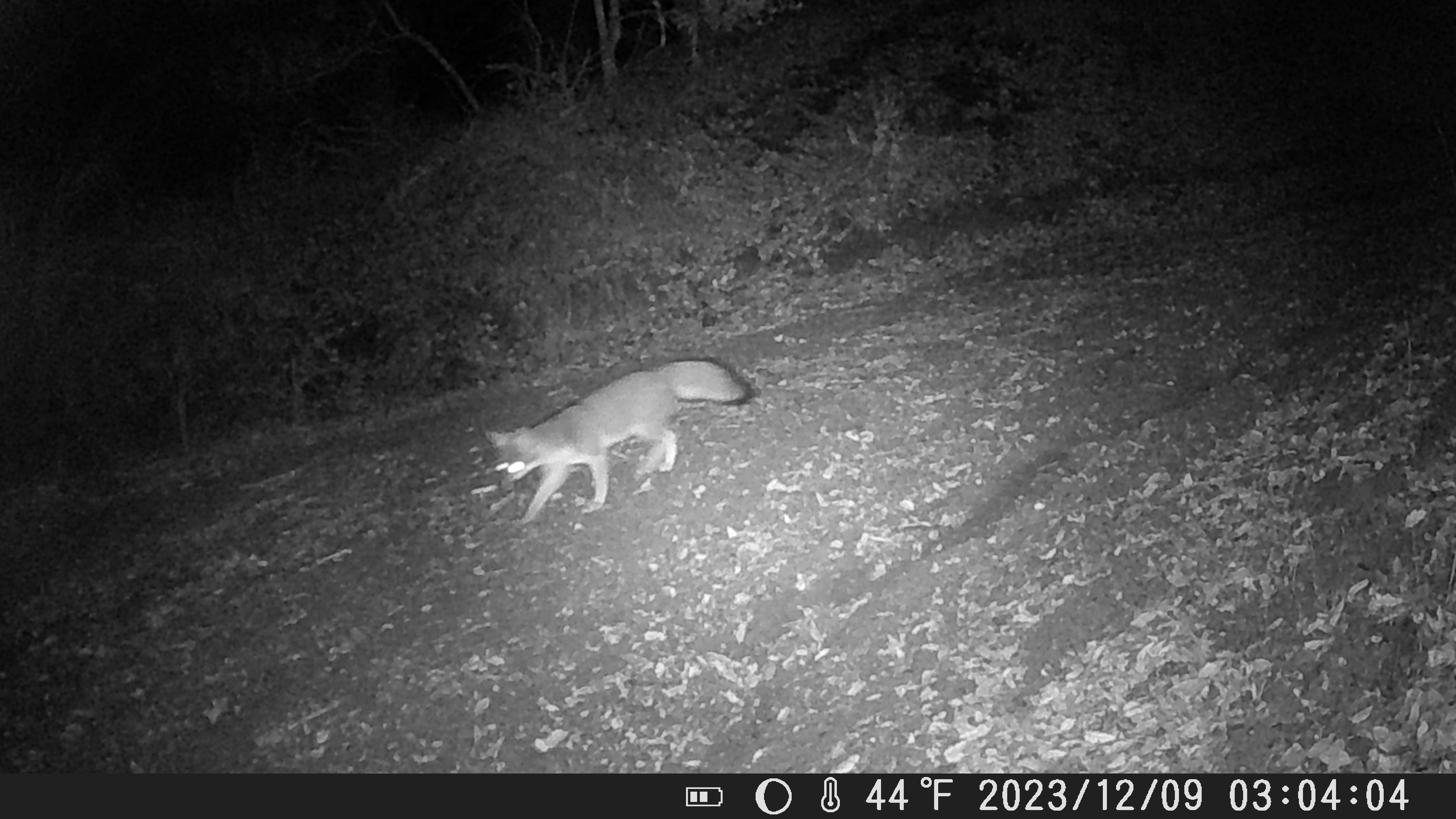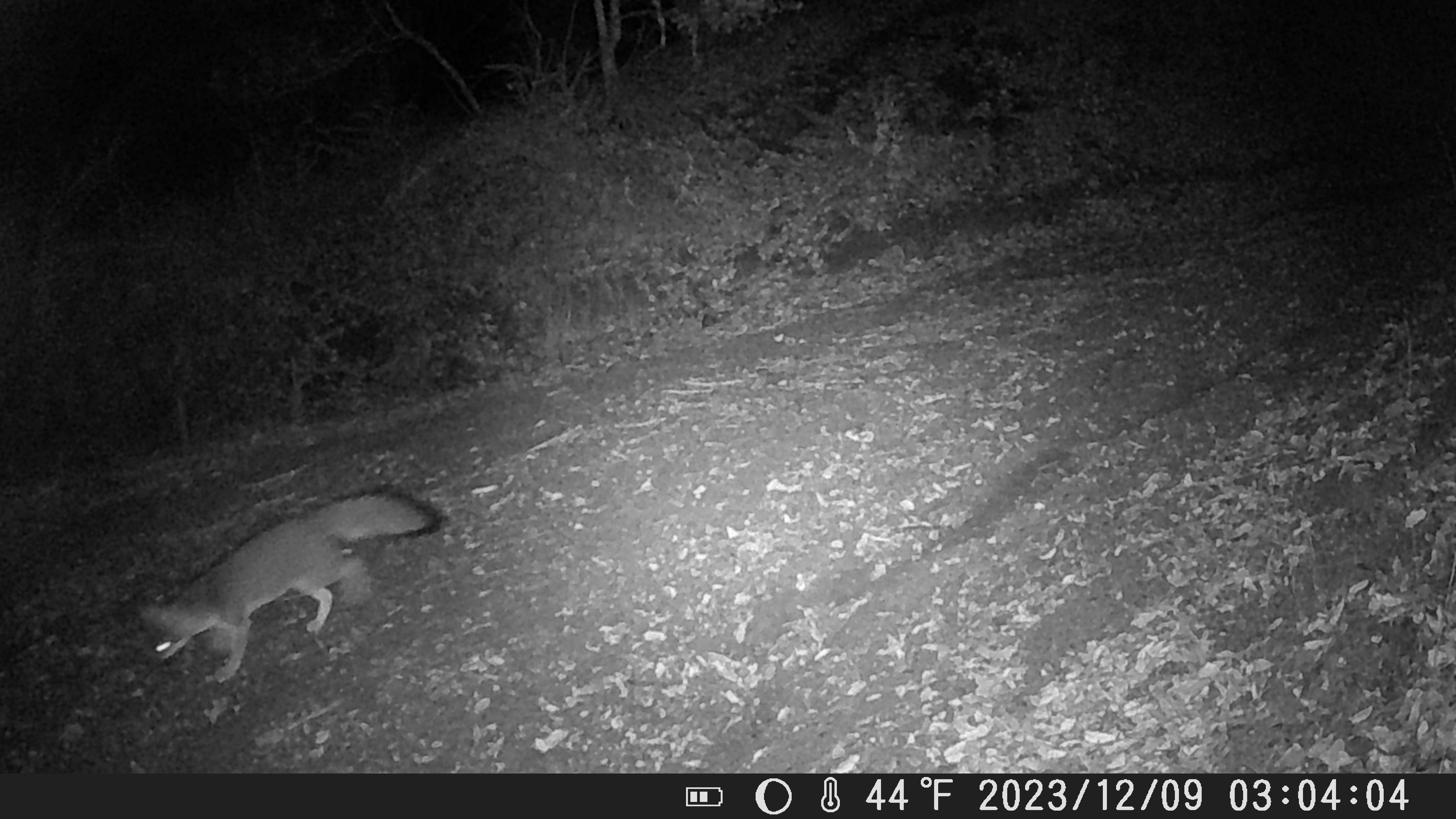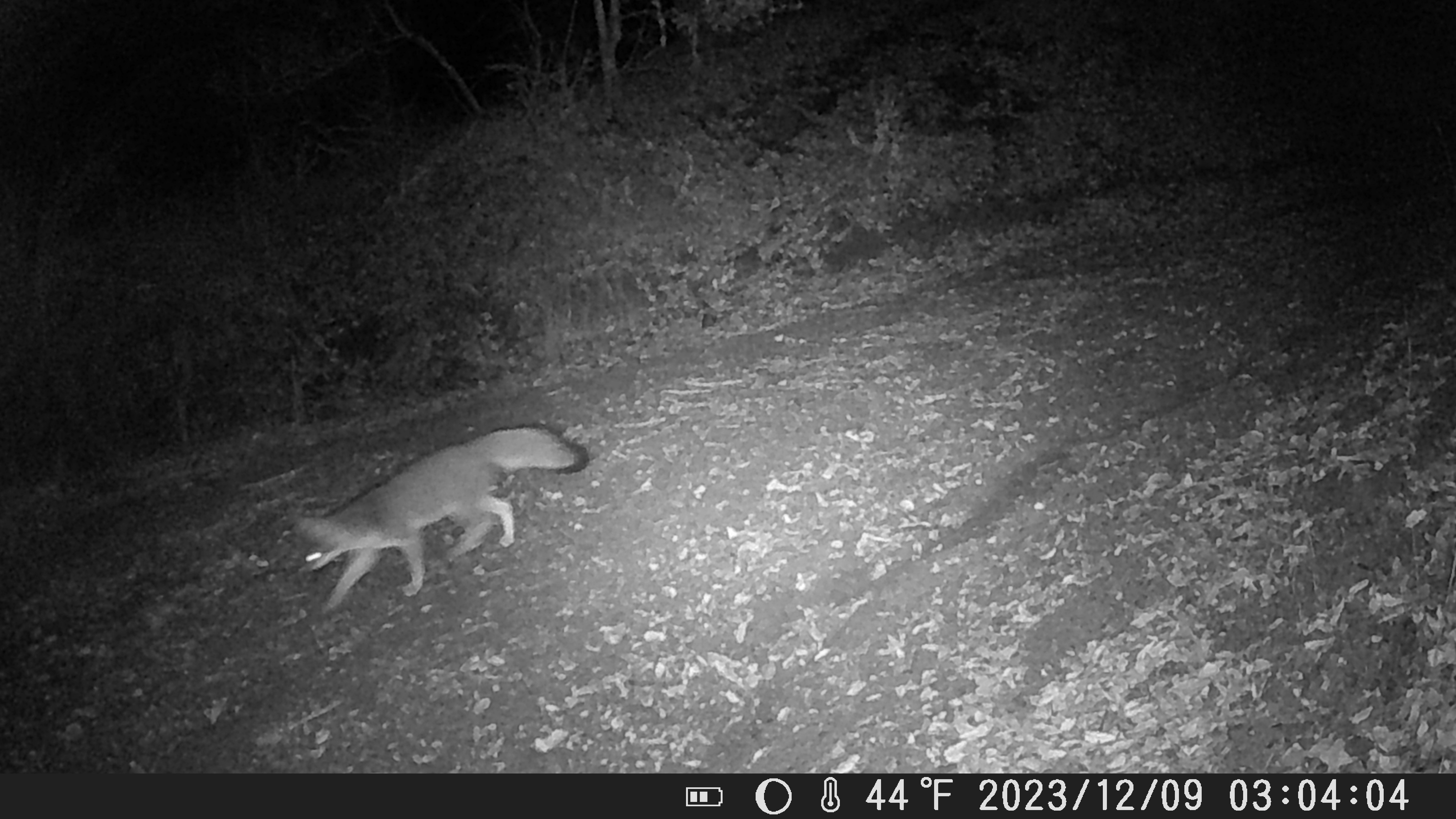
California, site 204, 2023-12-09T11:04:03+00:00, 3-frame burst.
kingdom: Animalia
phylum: Chordata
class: Mammalia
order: Carnivora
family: Canidae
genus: Urocyon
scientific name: Urocyon cinereoargenteus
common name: gray fox